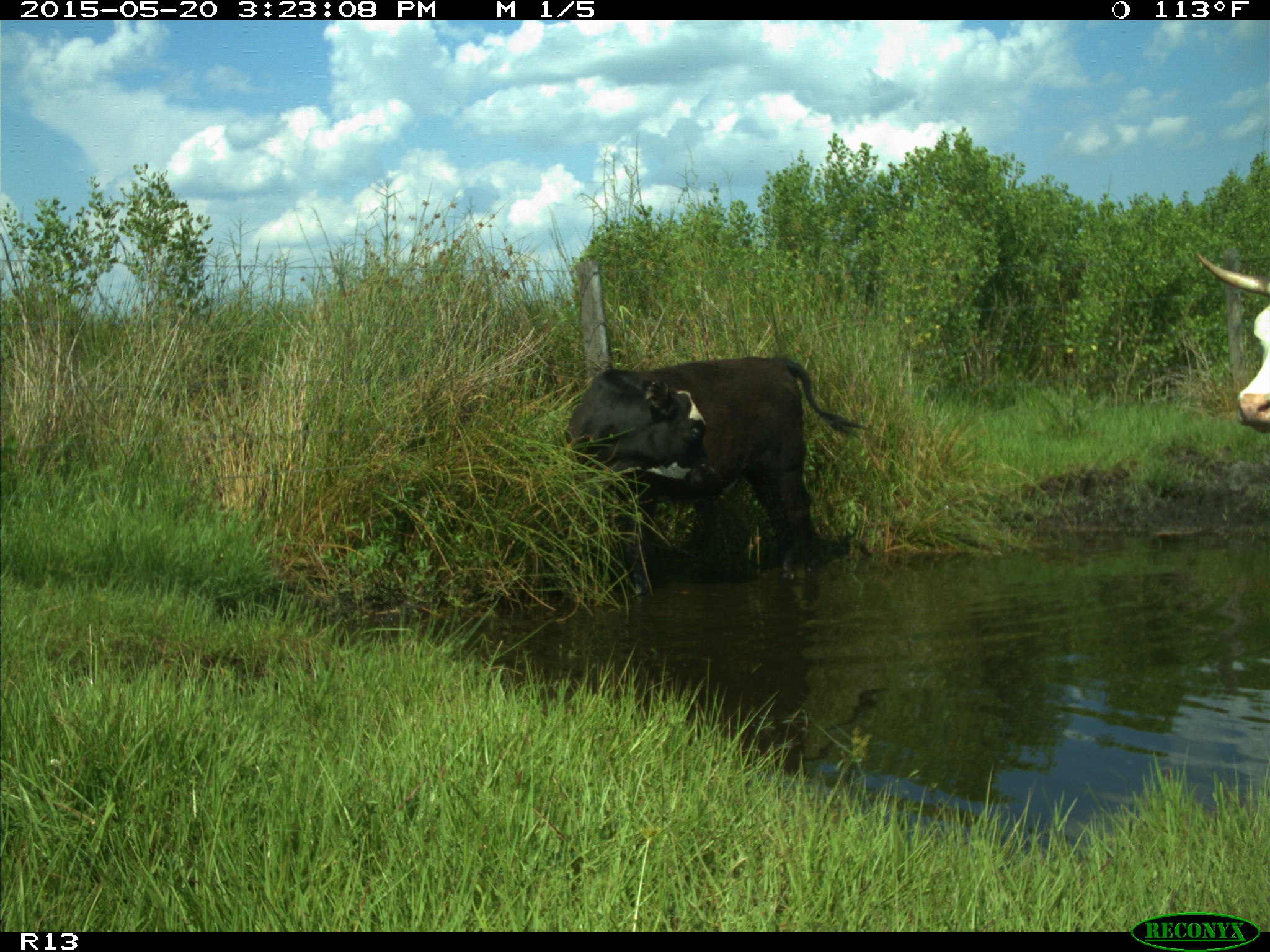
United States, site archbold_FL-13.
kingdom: Animalia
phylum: Chordata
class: Mammalia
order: Artiodactyla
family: Bovidae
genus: Bos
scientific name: Bos taurus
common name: domestic cow